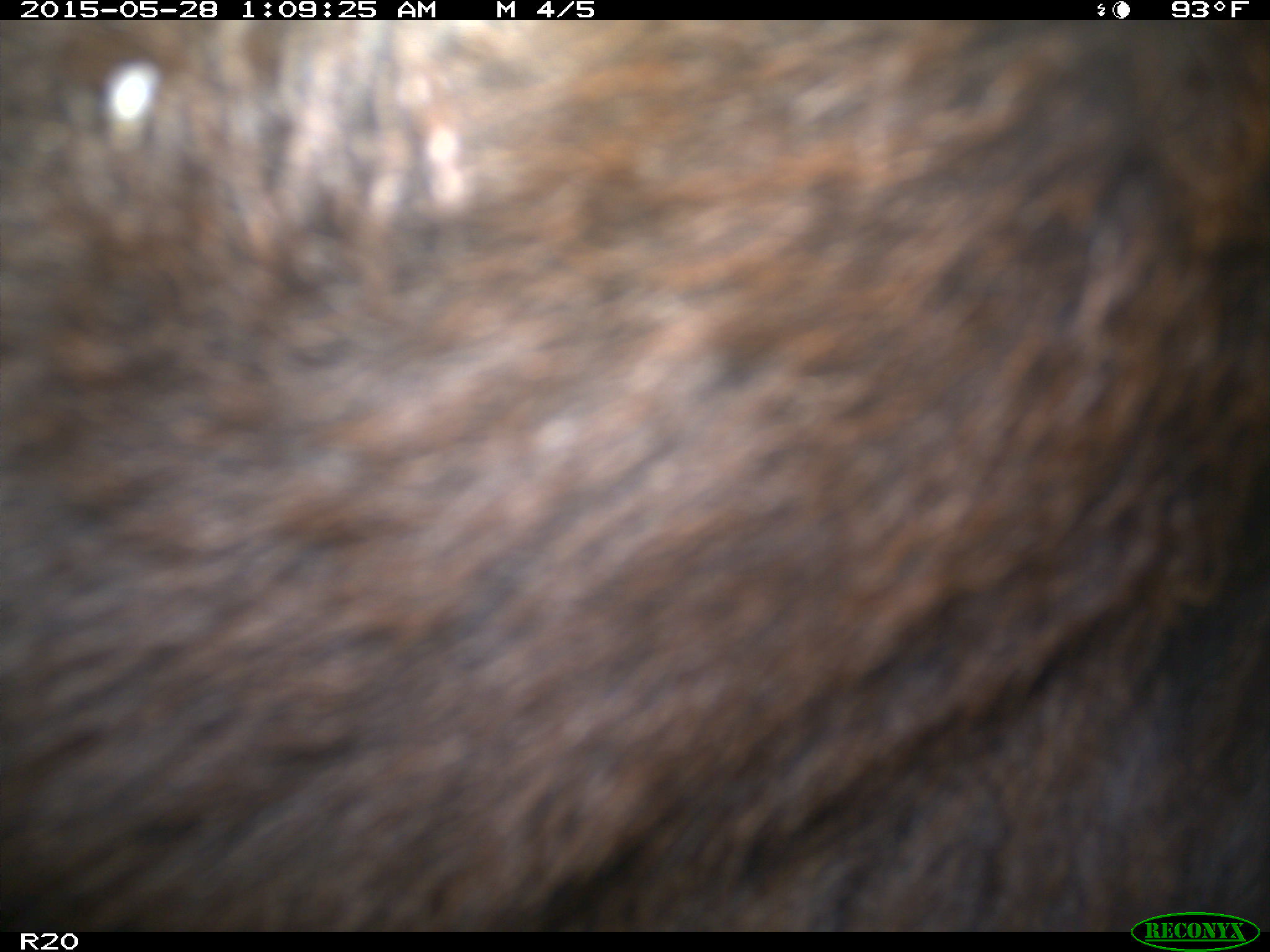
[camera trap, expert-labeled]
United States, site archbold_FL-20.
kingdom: Animalia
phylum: Chordata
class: Mammalia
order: Artiodactyla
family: Bovidae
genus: Bos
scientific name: Bos taurus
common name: domestic cow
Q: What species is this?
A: Bos taurus (domestic cow).